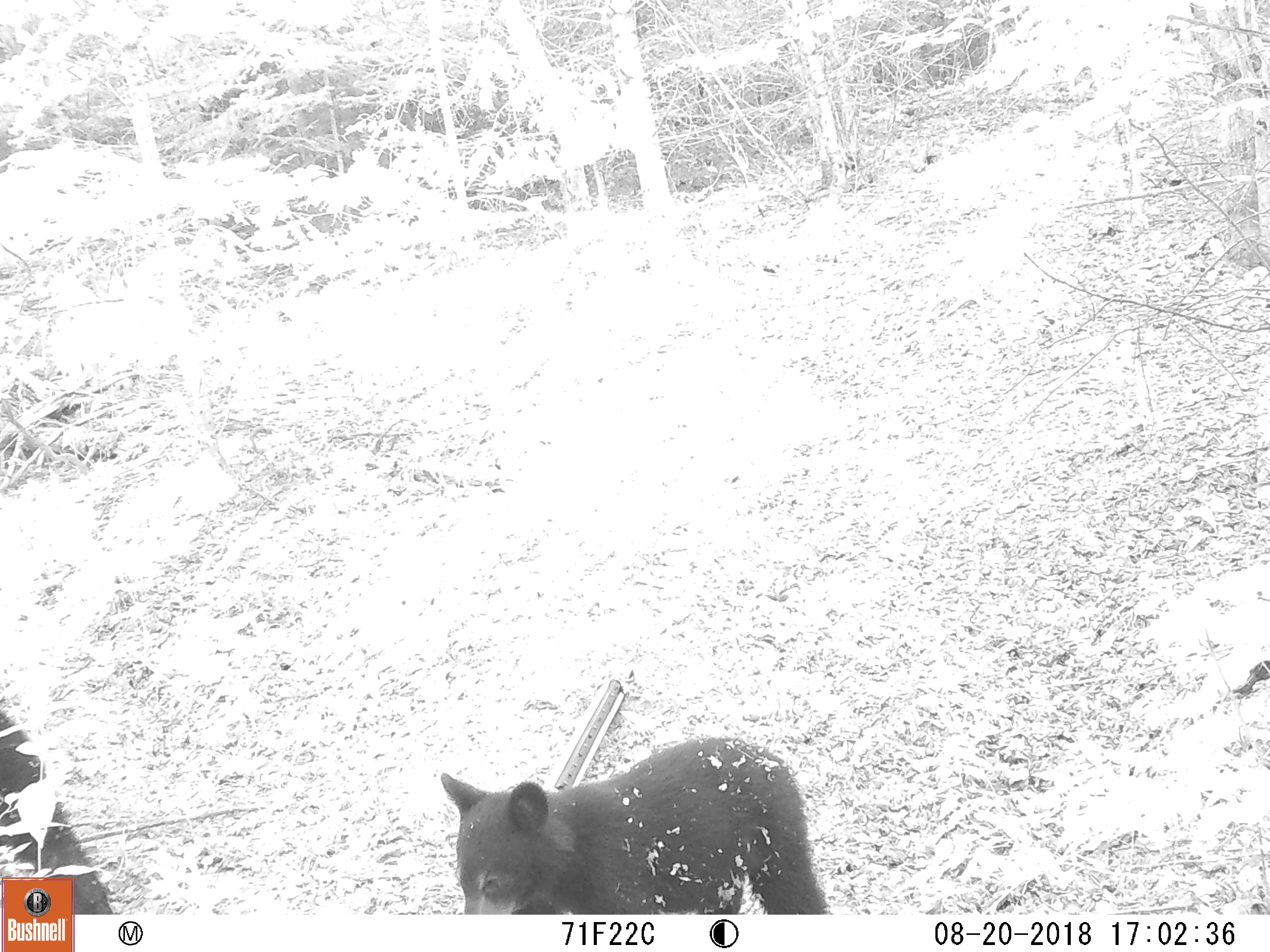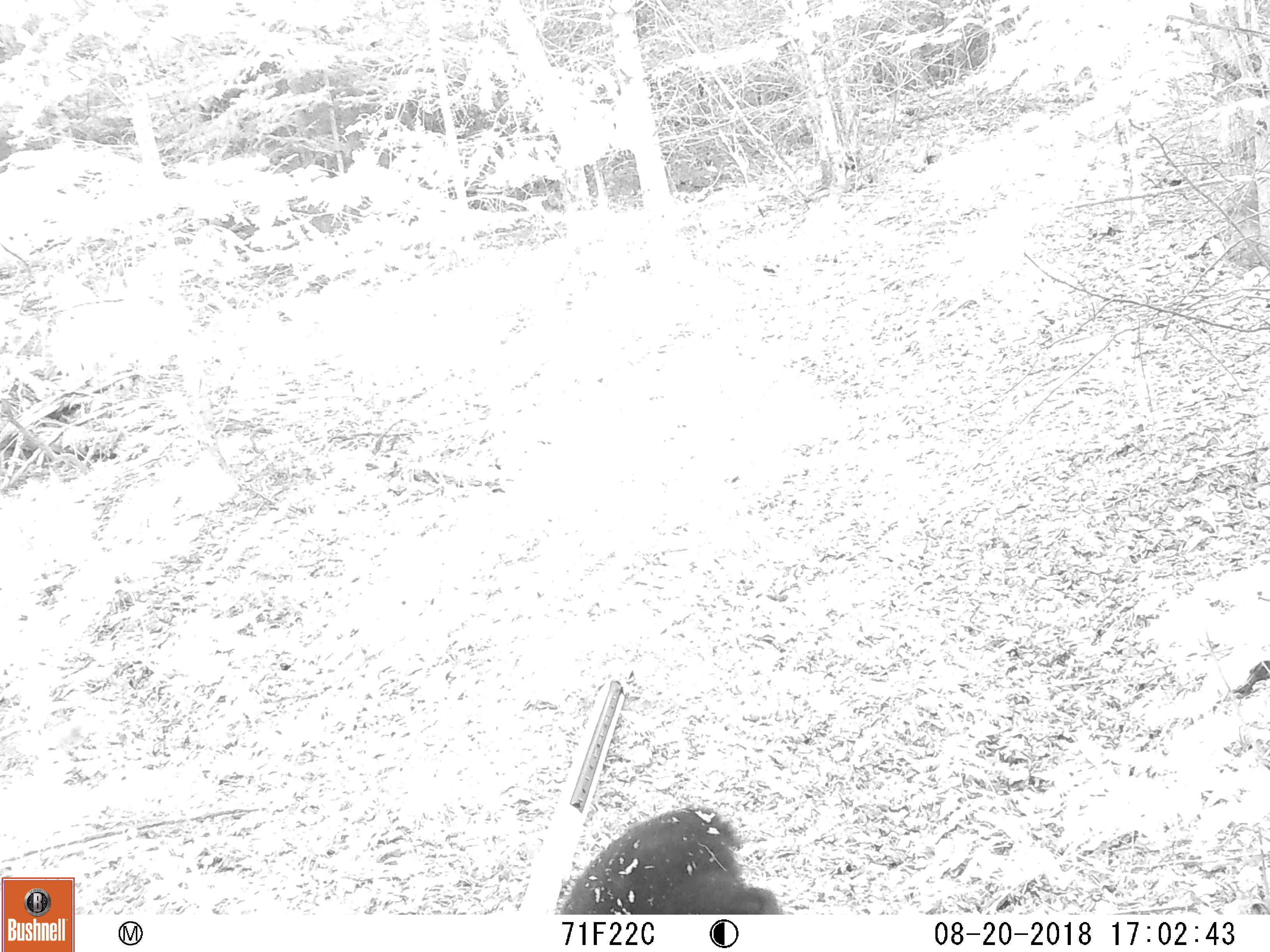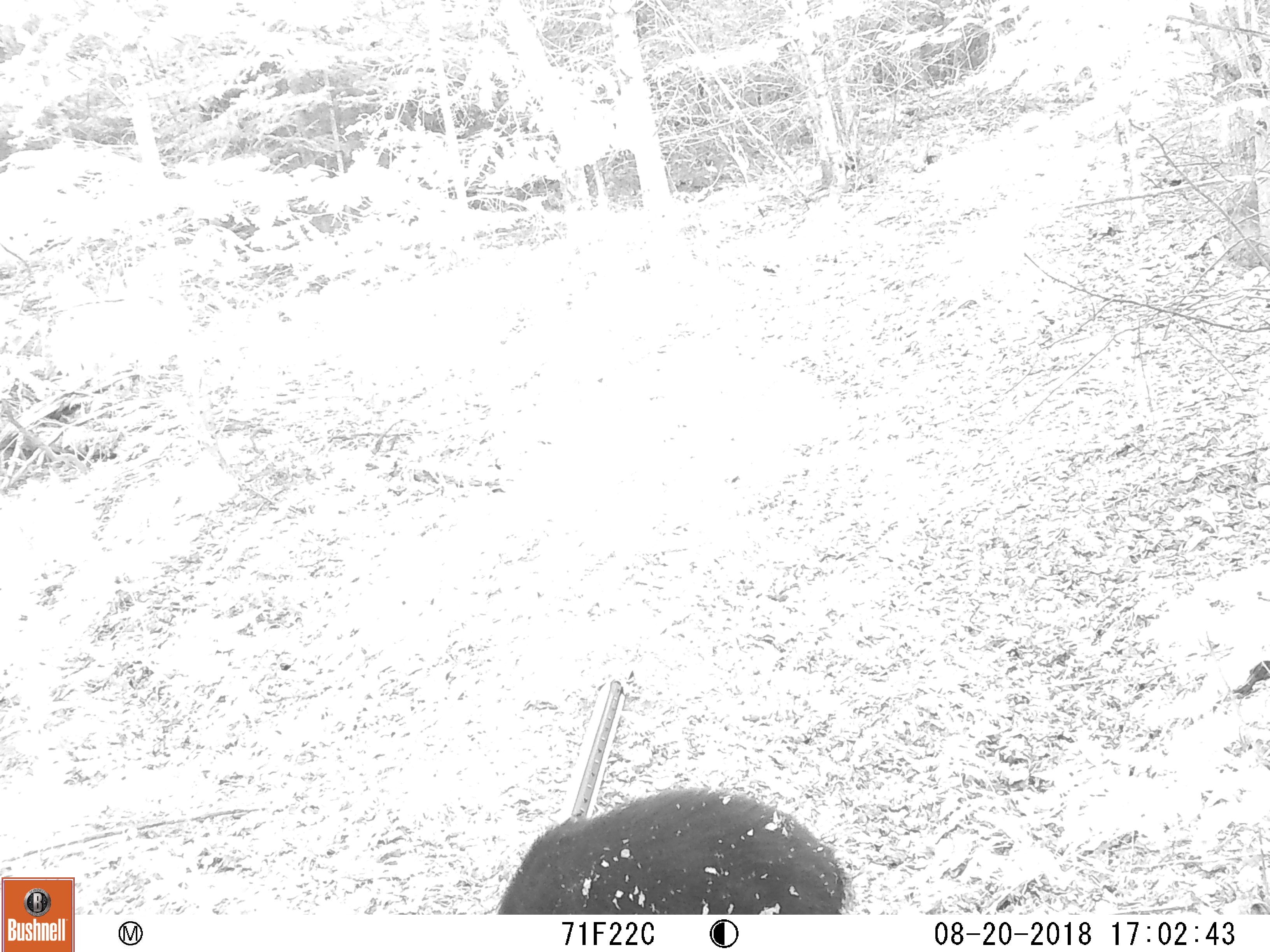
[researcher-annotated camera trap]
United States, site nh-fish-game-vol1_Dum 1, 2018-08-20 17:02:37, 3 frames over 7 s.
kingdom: Animalia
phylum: Chordata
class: Mammalia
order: Carnivora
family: Ursidae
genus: Ursus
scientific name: Ursus americanus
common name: black bear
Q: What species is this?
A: Black bear (Ursus americanus).